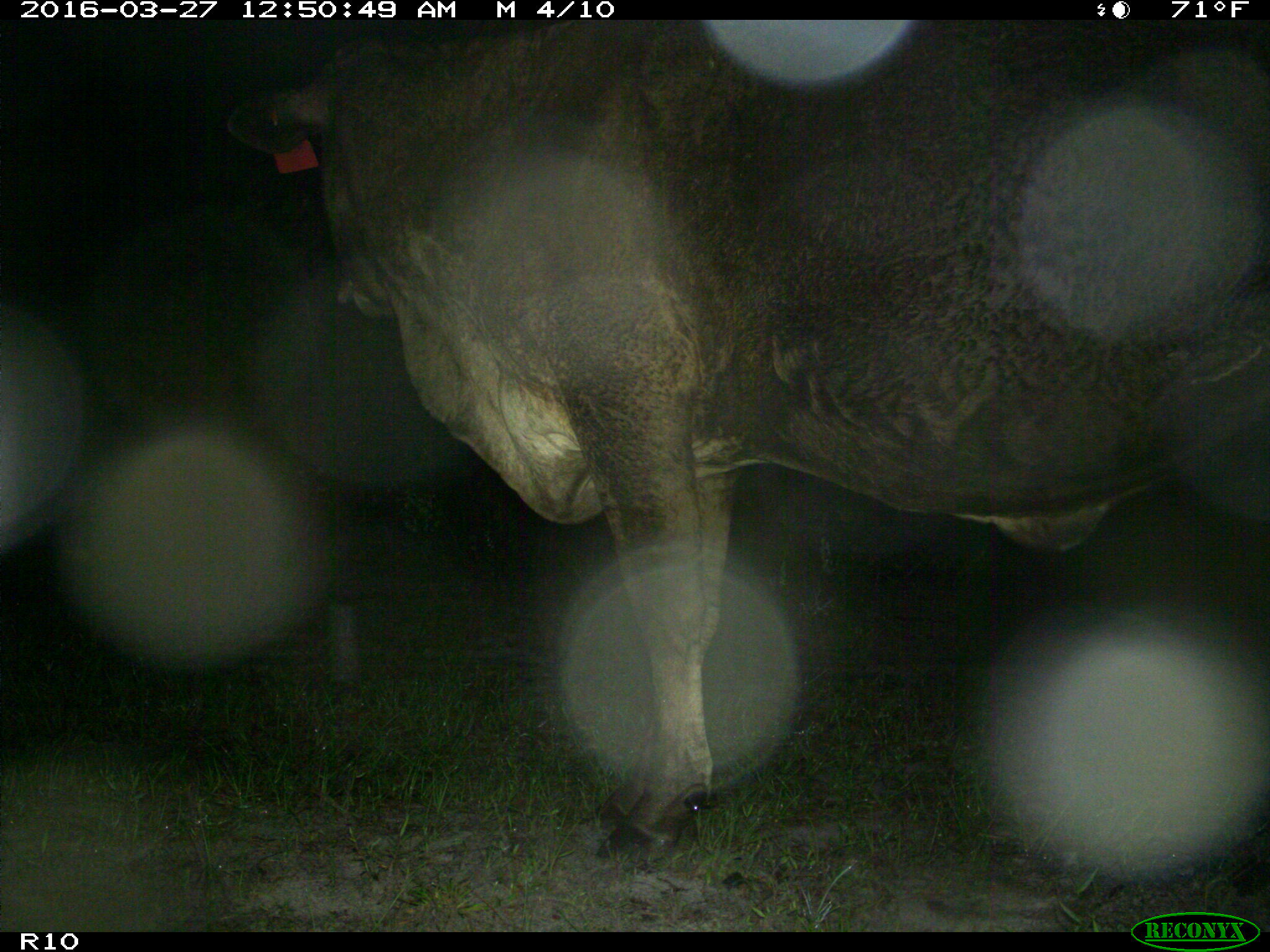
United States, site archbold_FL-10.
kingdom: Animalia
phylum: Chordata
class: Mammalia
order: Artiodactyla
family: Bovidae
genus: Bos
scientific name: Bos taurus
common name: domestic cow